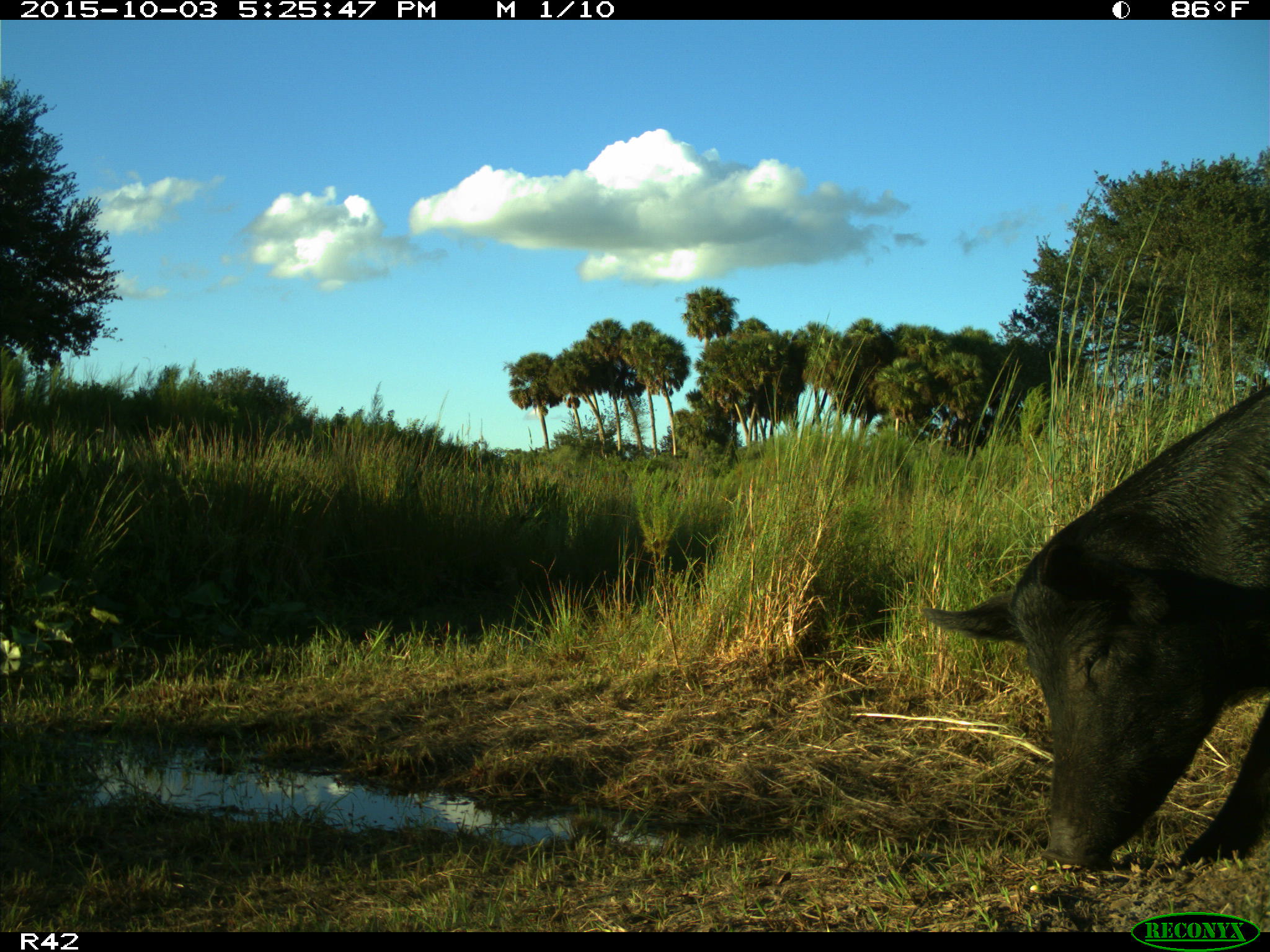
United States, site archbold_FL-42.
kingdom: Animalia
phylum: Chordata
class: Mammalia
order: Artiodactyla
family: Suidae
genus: Sus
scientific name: Sus scrofa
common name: wild boar